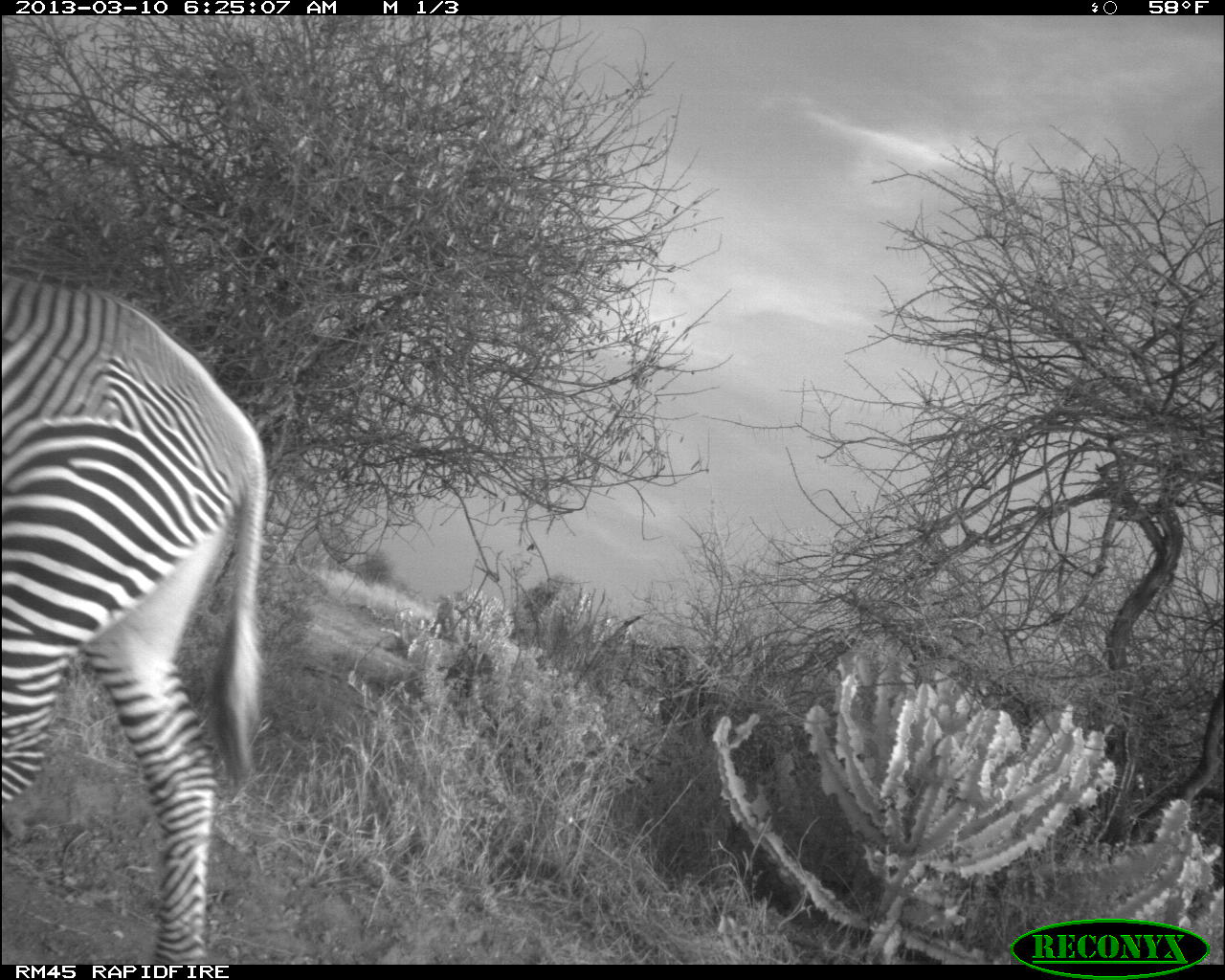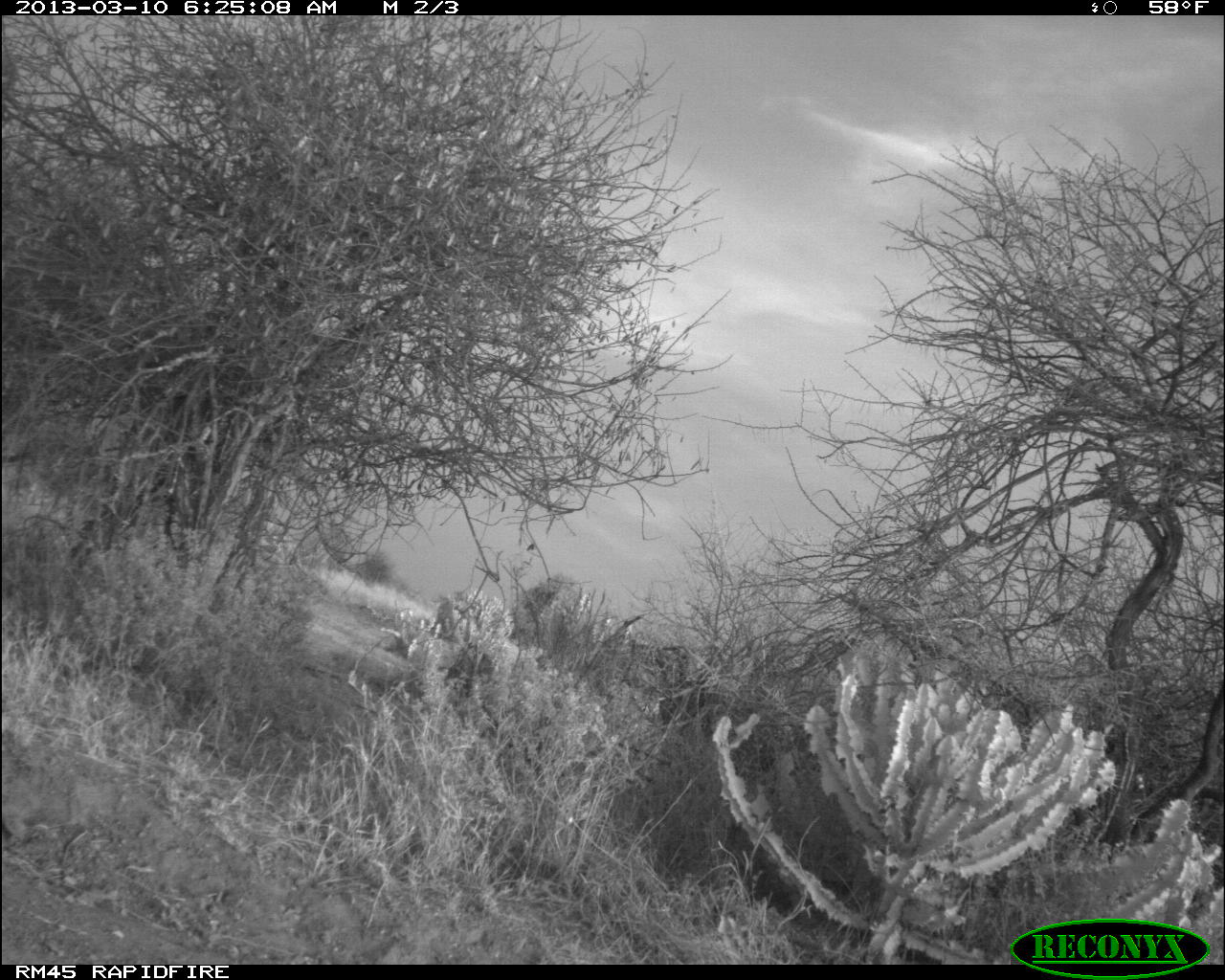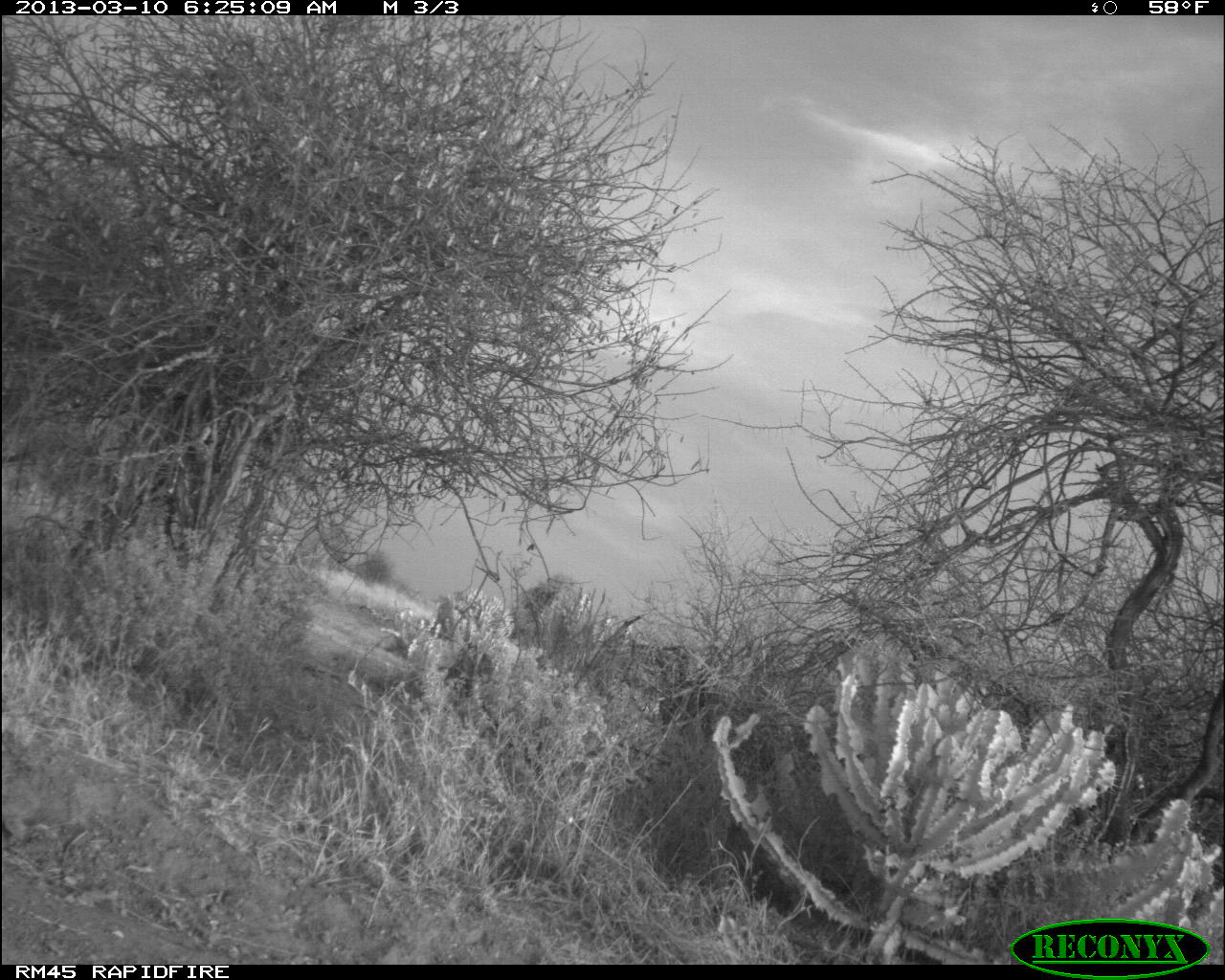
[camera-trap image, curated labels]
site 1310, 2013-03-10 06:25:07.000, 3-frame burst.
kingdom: Animalia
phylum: Chordata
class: Mammalia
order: Perissodactyla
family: Equidae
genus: Equus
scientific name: Equus grevyi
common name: grévy's zebra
Equus grevyi (grévy's zebra), count 1.